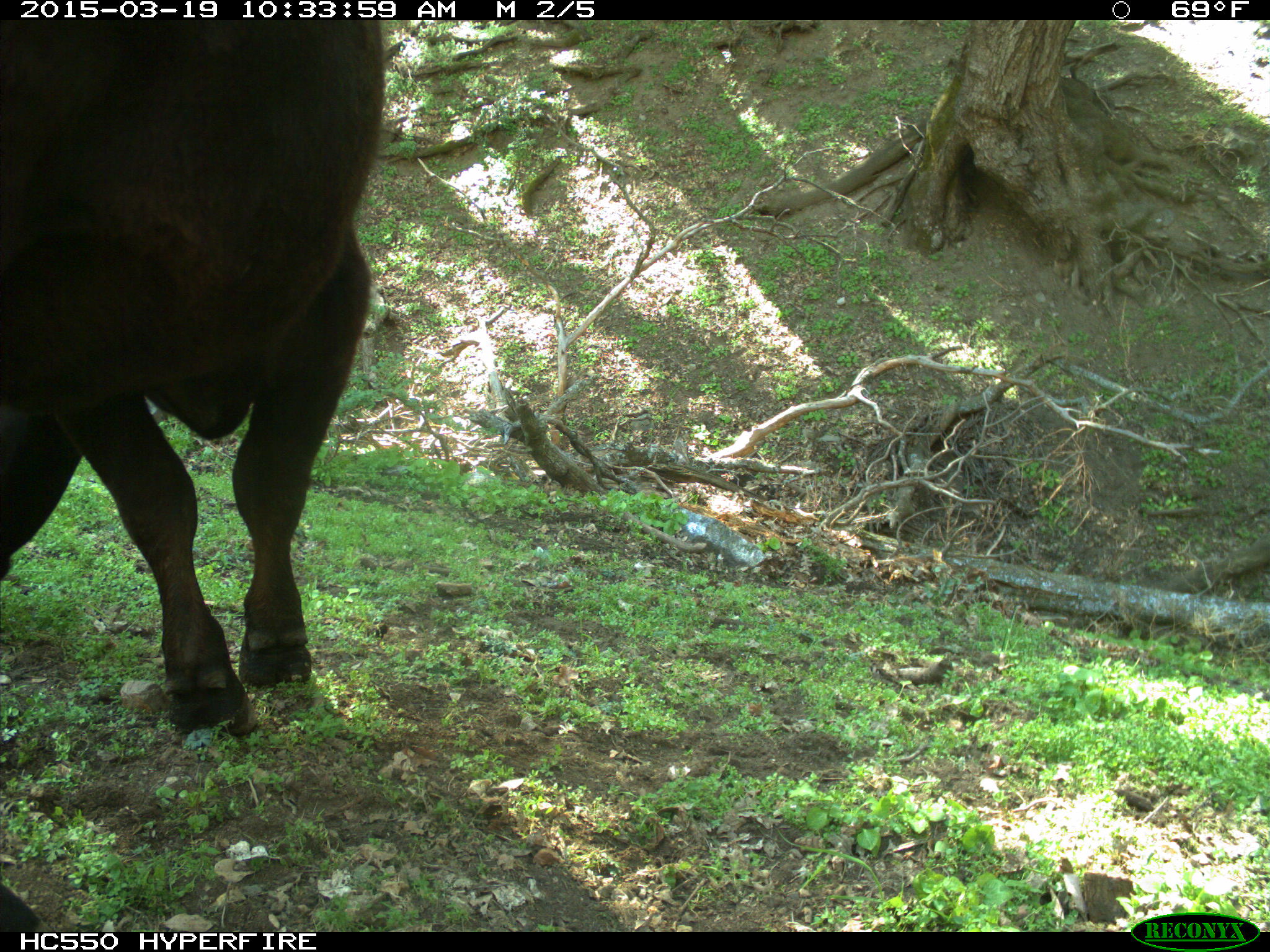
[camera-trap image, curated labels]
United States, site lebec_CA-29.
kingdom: Animalia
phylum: Chordata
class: Mammalia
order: Artiodactyla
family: Bovidae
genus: Bos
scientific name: Bos taurus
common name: domestic cow